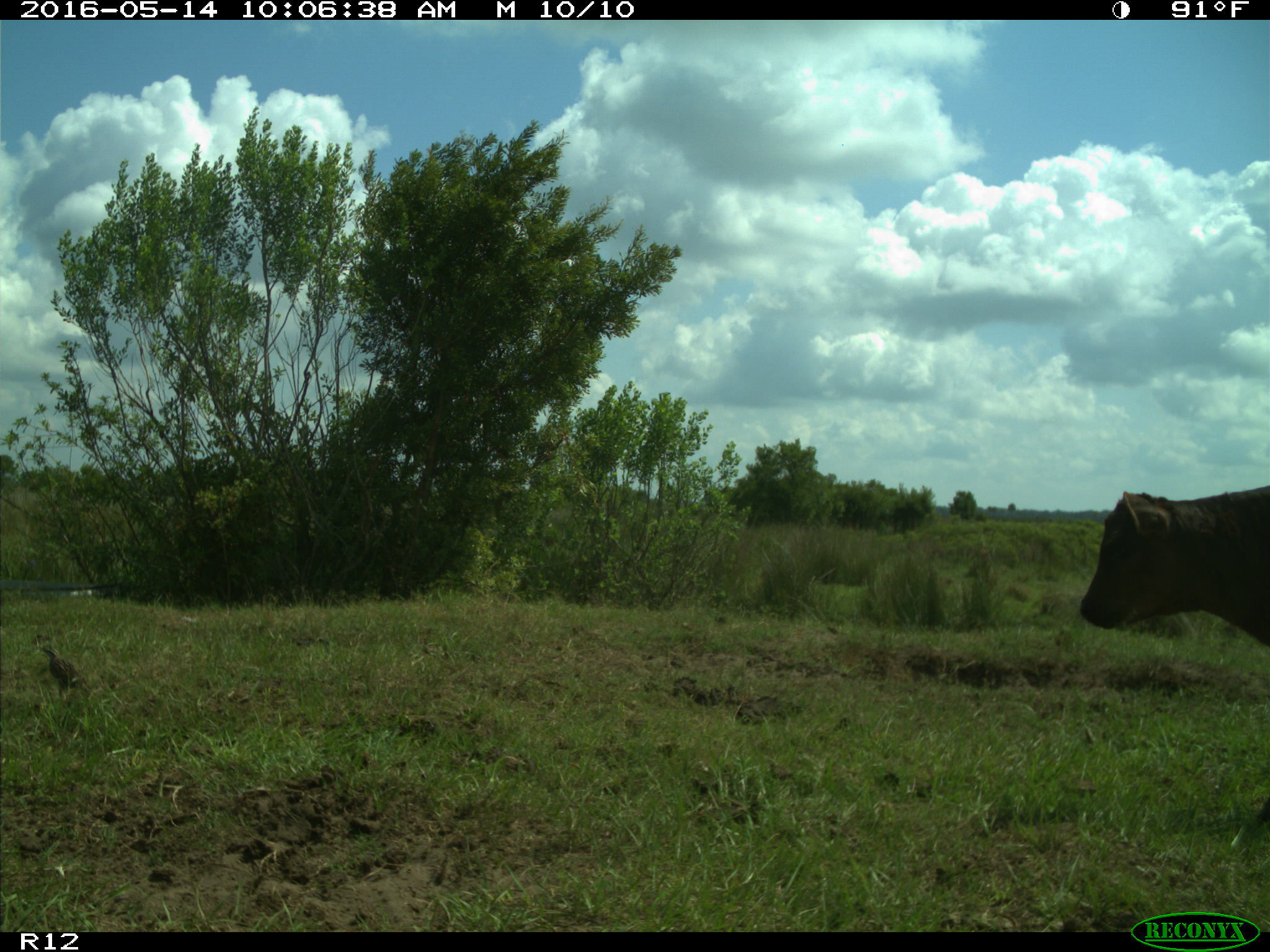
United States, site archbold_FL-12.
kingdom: Animalia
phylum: Chordata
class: Mammalia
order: Artiodactyla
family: Bovidae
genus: Bos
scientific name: Bos taurus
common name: domestic cow